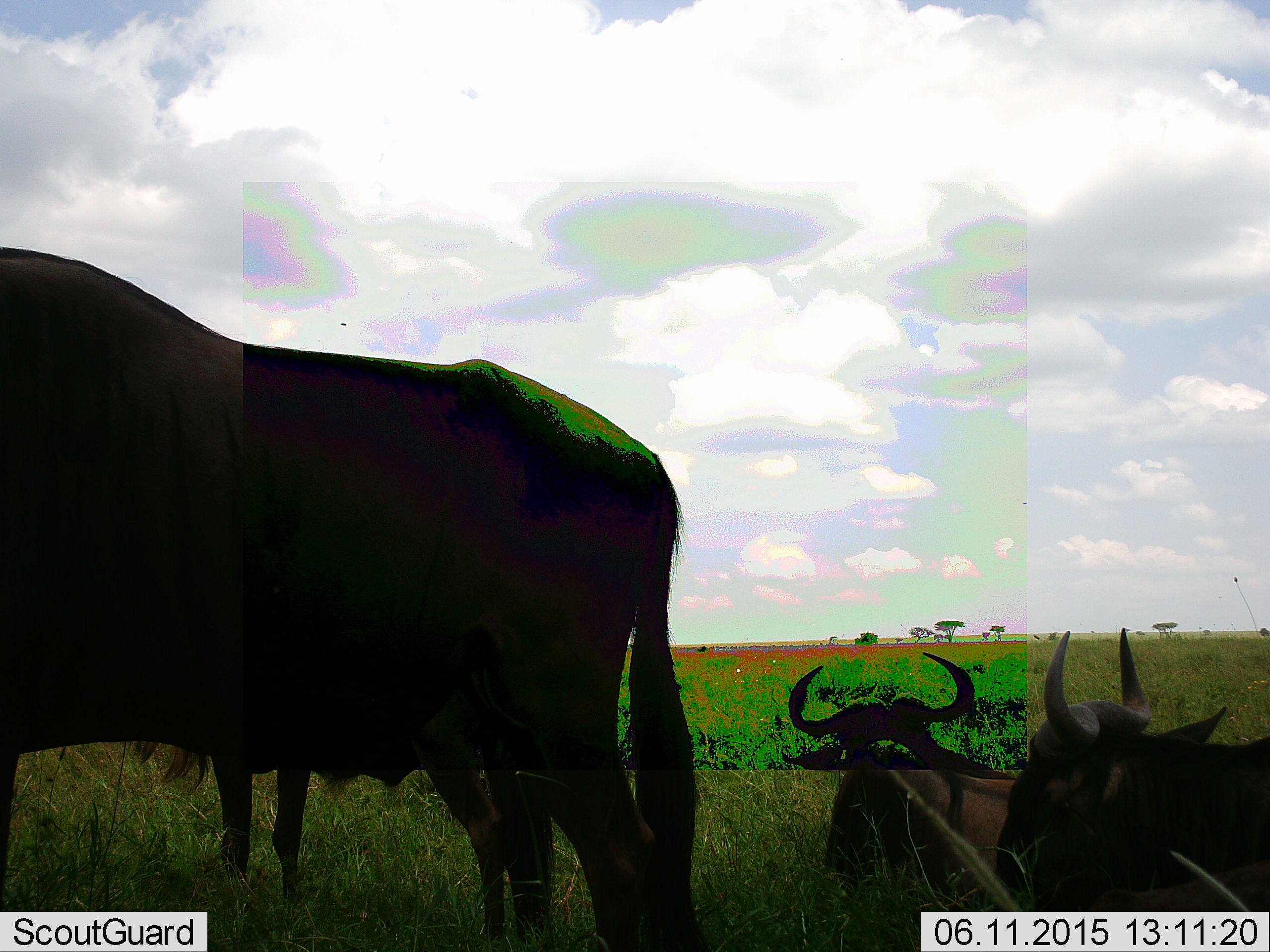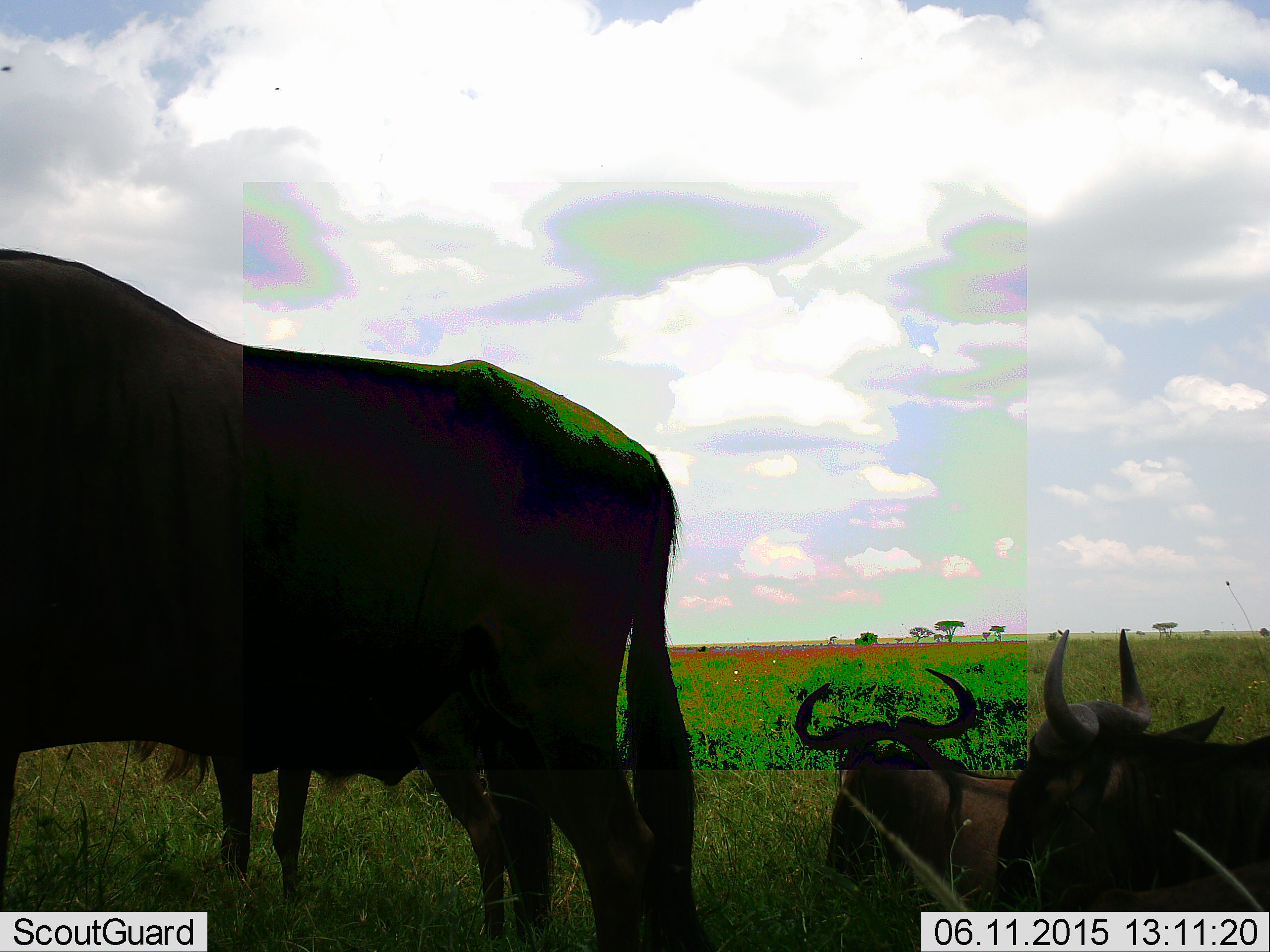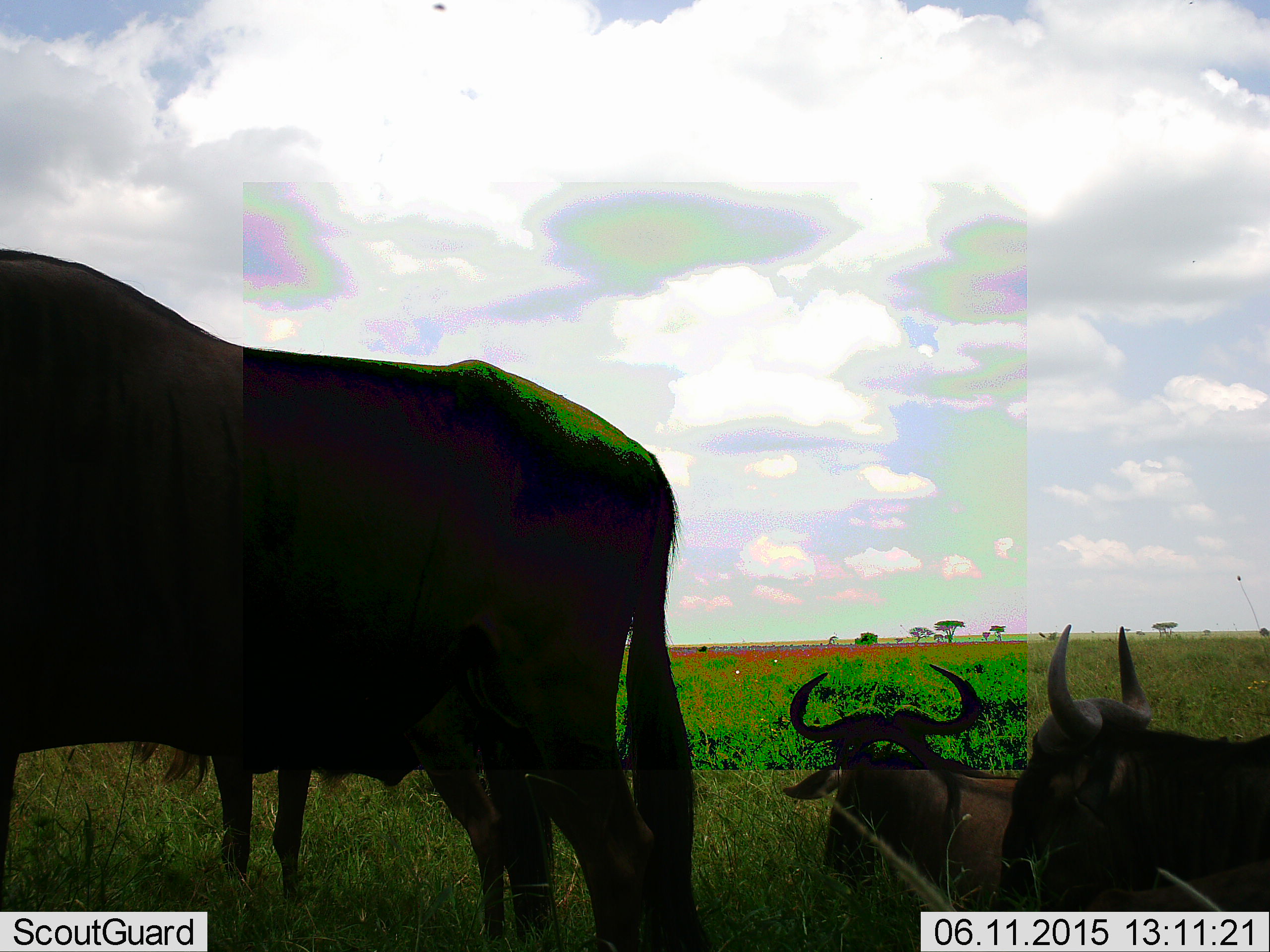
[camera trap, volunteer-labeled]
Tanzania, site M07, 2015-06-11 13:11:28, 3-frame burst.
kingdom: Animalia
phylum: Chordata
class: Mammalia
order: Artiodactyla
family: Bovidae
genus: Connochaetes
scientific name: Connochaetes taurinus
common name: blue wildebeest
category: wildebeest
Wildebeest (blue wildebeest) (Connochaetes taurinus), count 4. Behavior (volunteer vote fractions): standing 80%, resting 100%, moving 0%, interacting 0%. Young present (vote fraction): 10%. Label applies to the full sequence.